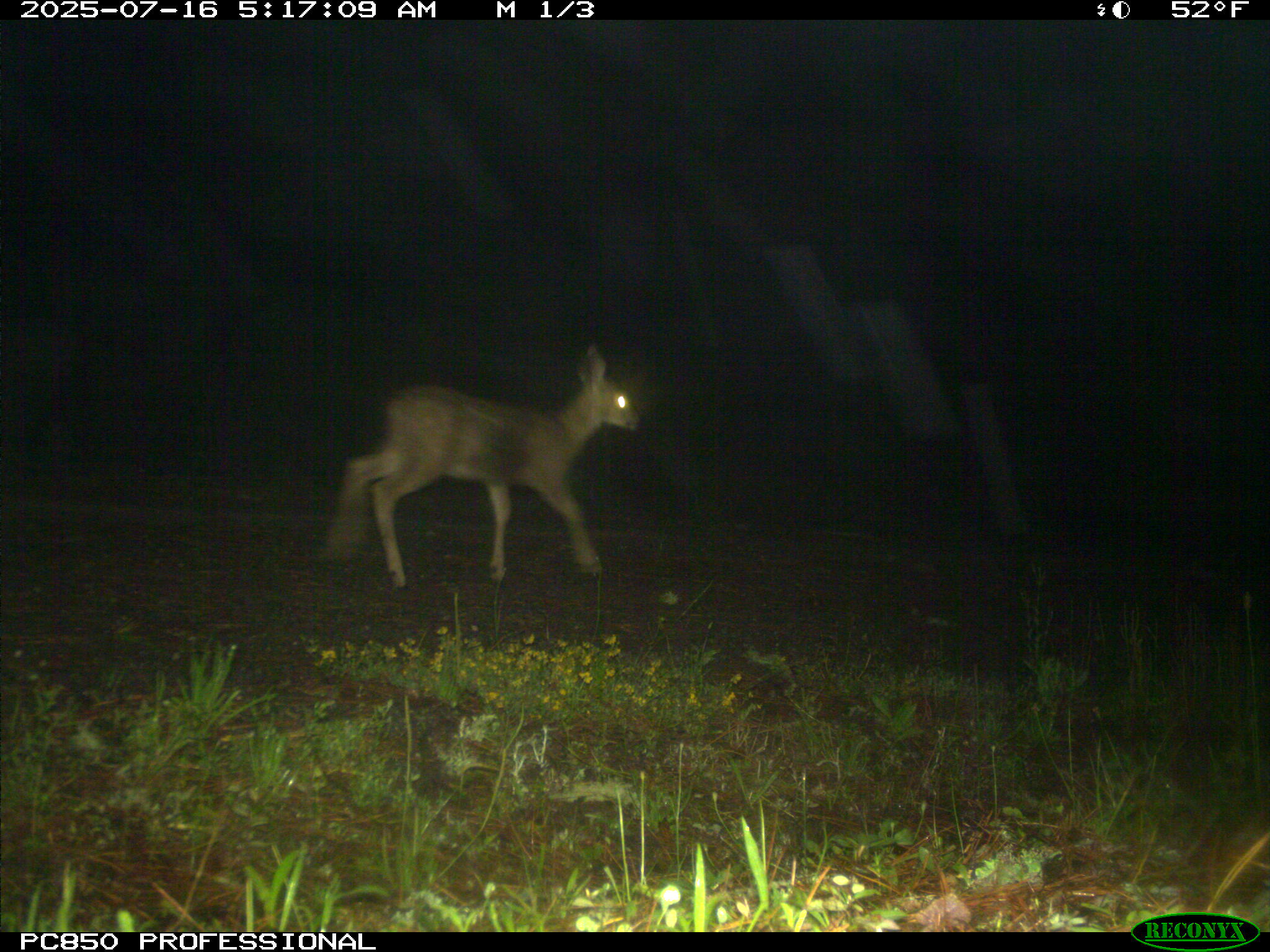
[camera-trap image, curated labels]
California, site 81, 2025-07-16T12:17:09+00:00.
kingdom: Animalia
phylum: Chordata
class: Mammalia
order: Artiodactyla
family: Cervidae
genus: Odocoileus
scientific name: Odocoileus hemionus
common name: mule deer